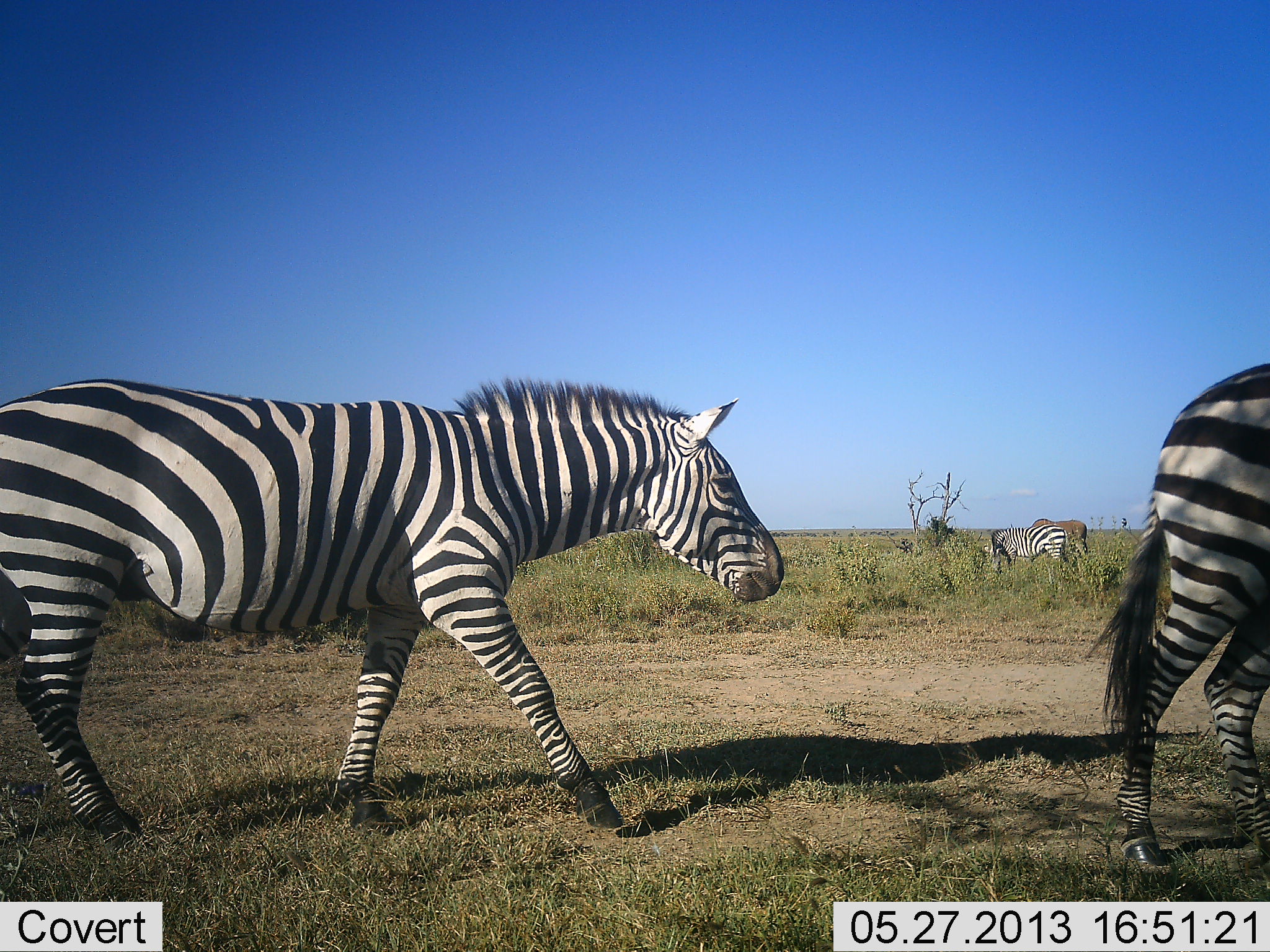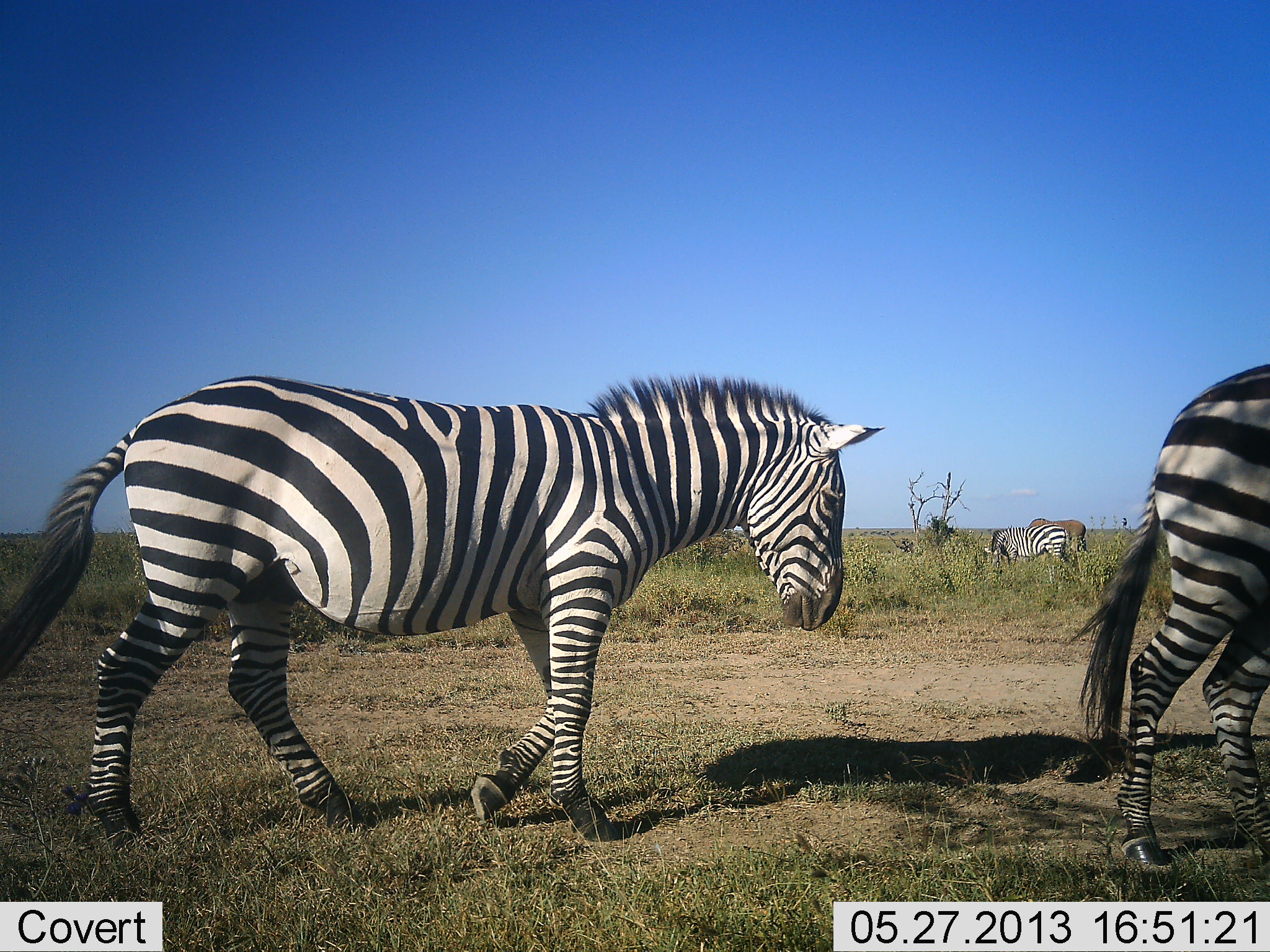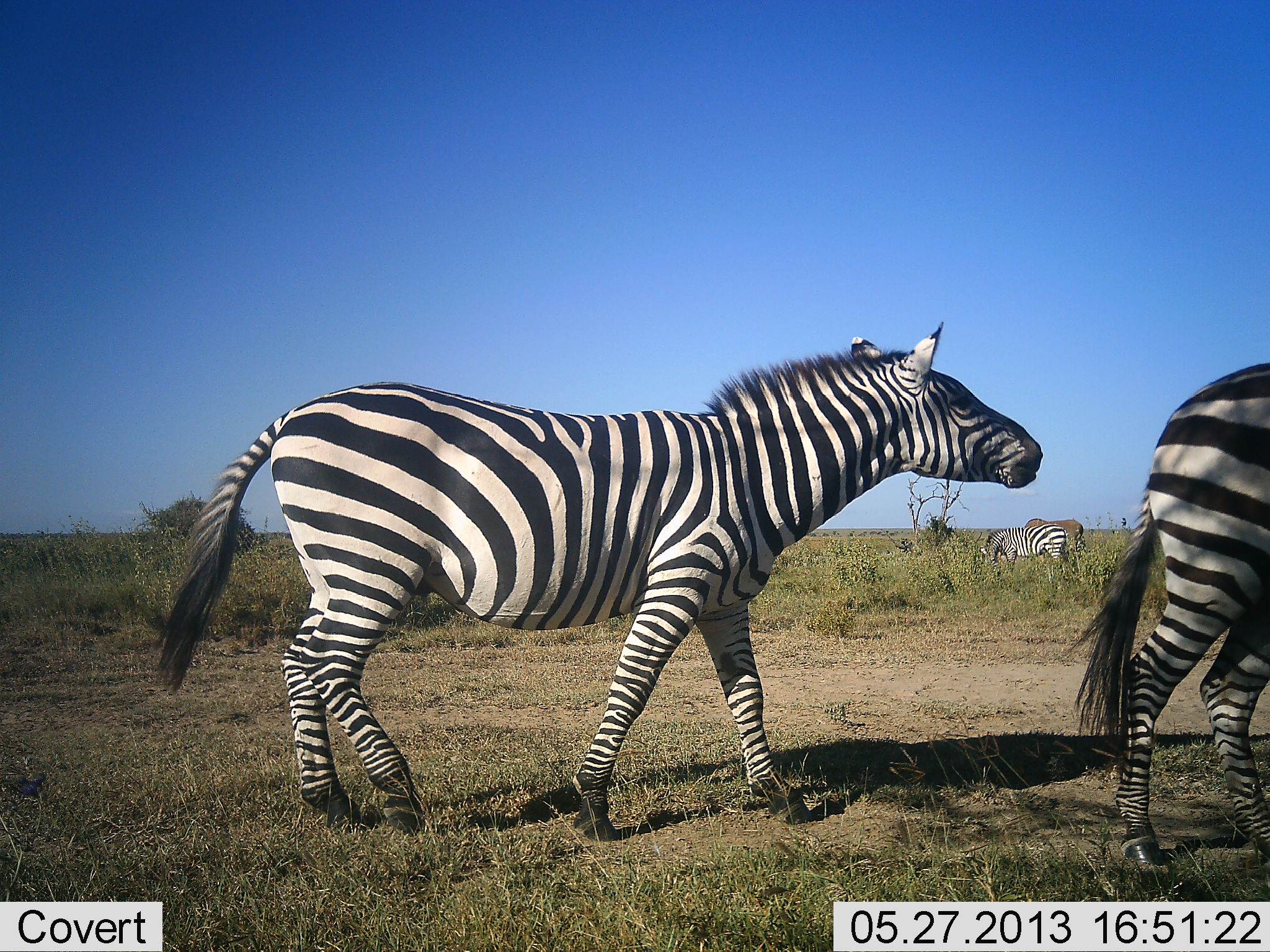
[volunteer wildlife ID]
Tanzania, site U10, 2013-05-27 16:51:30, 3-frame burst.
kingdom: Animalia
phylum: Chordata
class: Mammalia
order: Perissodactyla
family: Equidae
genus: Equus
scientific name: Equus quagga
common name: plains zebra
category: zebra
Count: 3.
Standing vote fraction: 47%.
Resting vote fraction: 0%.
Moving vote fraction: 94%.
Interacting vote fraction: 0%.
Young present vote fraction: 0%.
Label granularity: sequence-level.